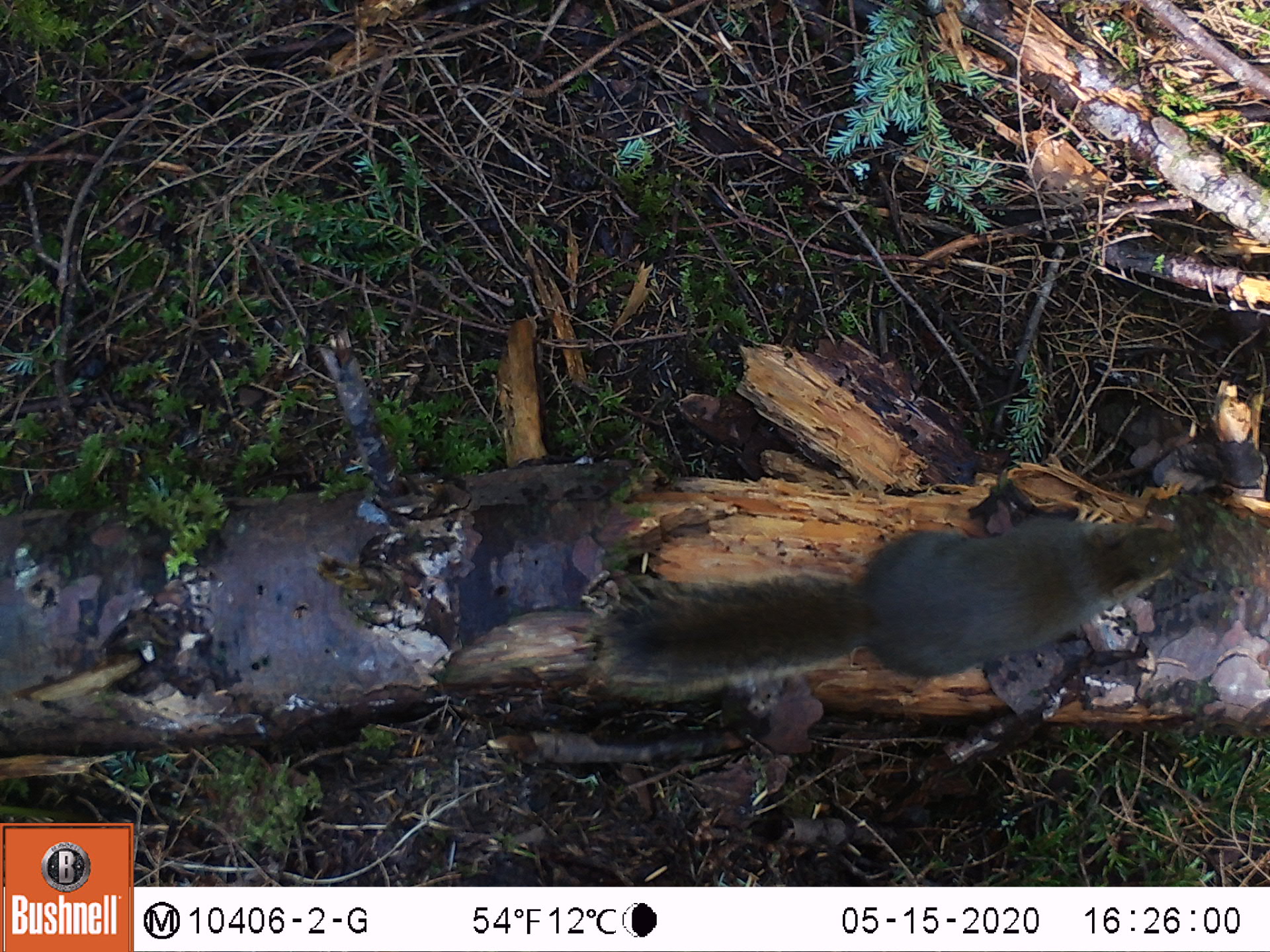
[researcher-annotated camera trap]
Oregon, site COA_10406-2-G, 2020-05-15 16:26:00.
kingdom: Animalia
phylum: Chordata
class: Mammalia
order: Rodentia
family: Sciuridae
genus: Tamiasciurus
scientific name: Tamiasciurus douglasii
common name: douglas squirrel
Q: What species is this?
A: Douglas squirrel (Tamiasciurus douglasii).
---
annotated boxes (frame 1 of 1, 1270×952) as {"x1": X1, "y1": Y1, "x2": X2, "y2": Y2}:
douglas squirrel: {"x1": 594, "y1": 507, "x2": 1198, "y2": 680}